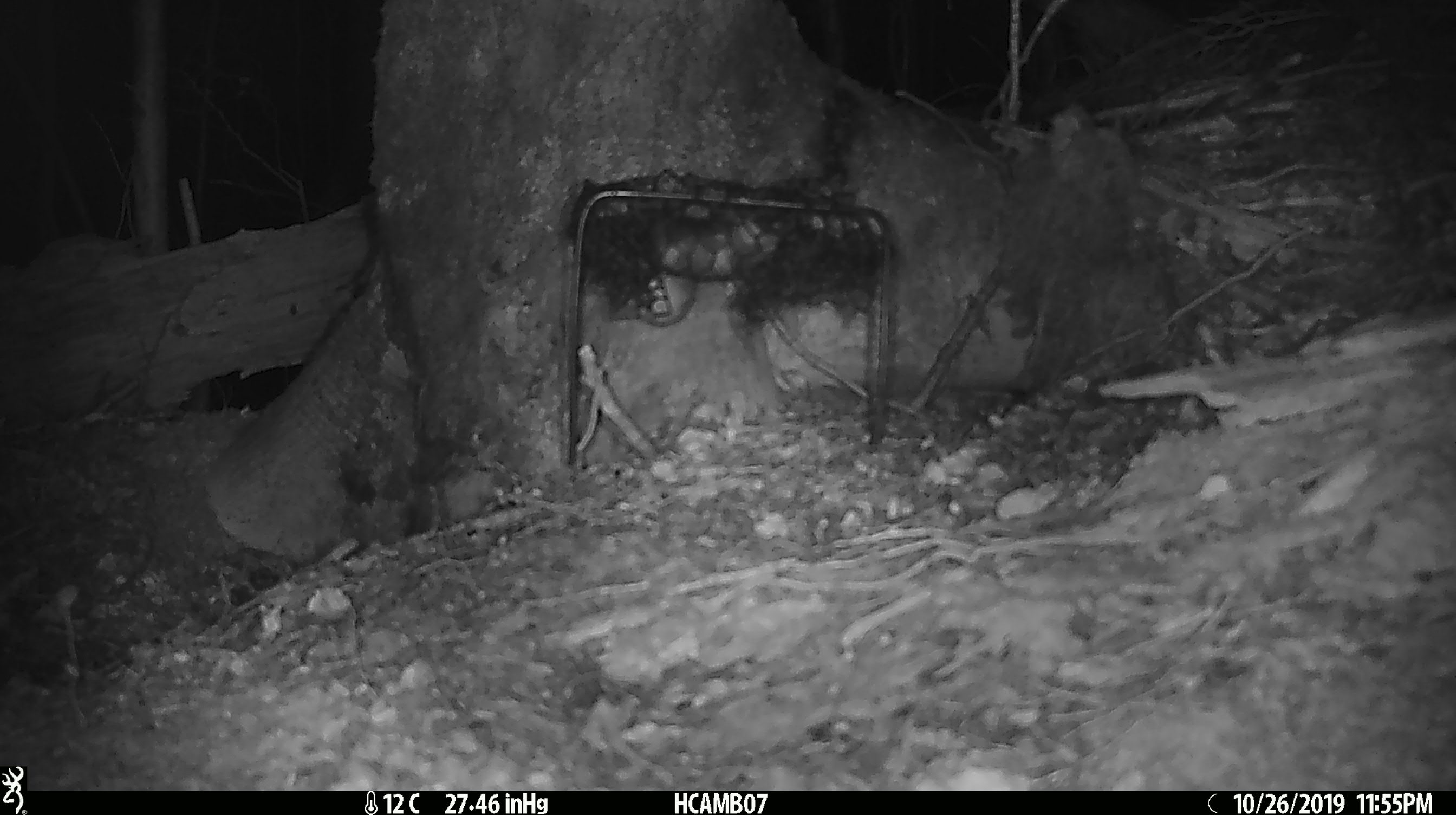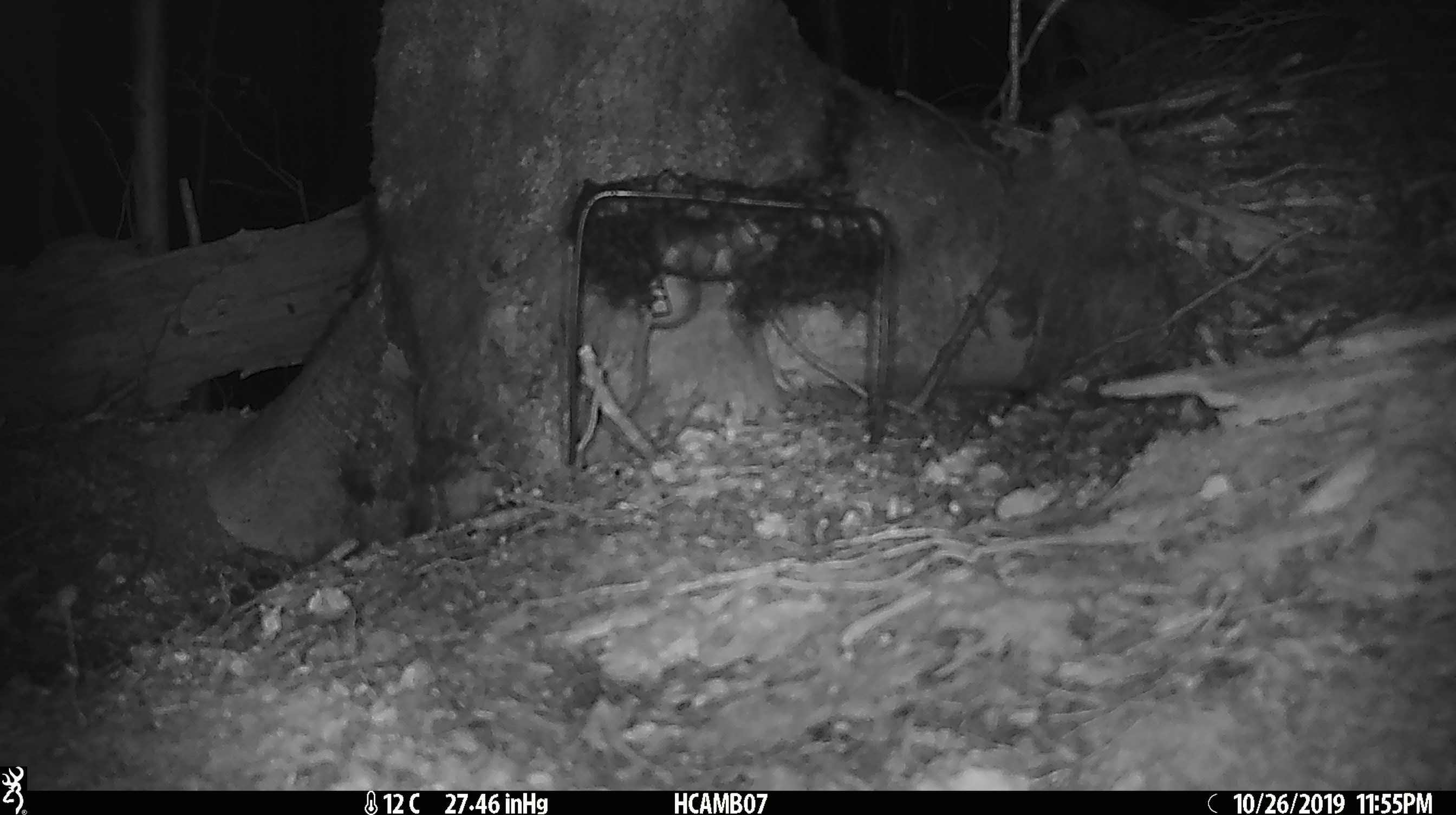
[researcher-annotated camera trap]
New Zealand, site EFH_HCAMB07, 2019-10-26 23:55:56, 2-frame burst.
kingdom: Animalia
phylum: Chordata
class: Mammalia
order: Rodentia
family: Muridae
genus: Mus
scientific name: Mus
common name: mouse